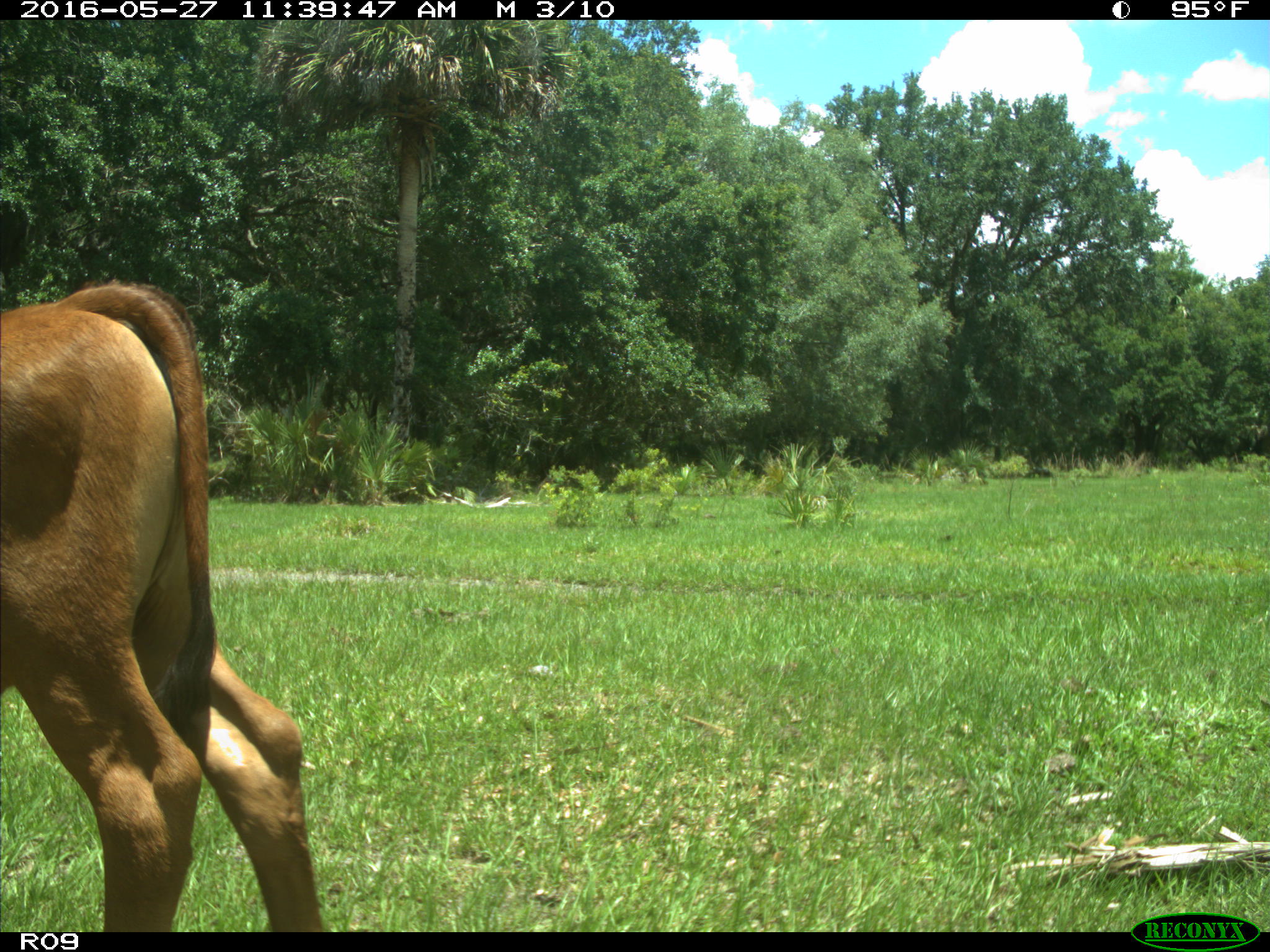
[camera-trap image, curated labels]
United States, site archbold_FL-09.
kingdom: Animalia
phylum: Chordata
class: Mammalia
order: Artiodactyla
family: Bovidae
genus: Bos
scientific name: Bos taurus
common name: domestic cow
Bos taurus (domestic cow).